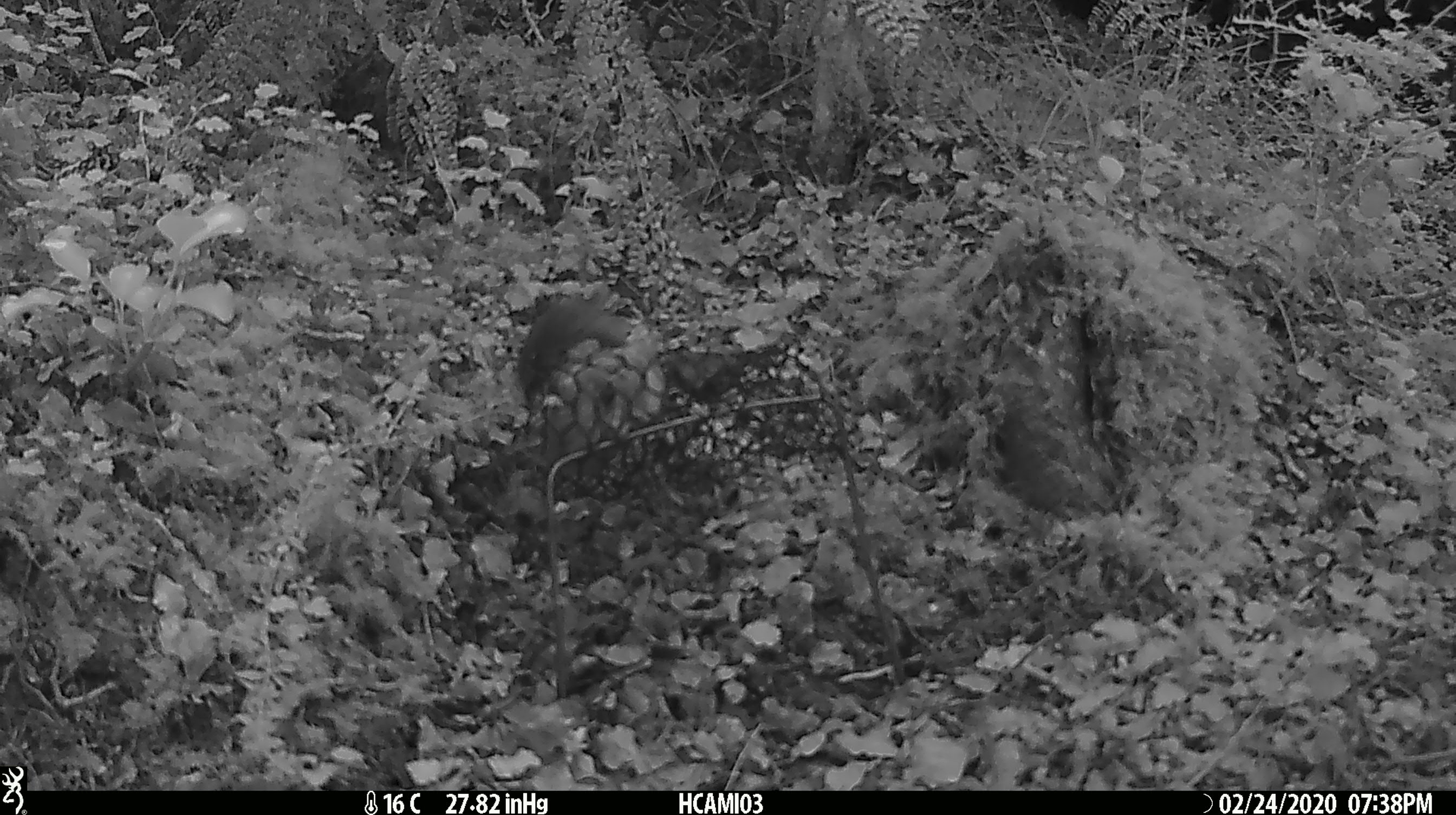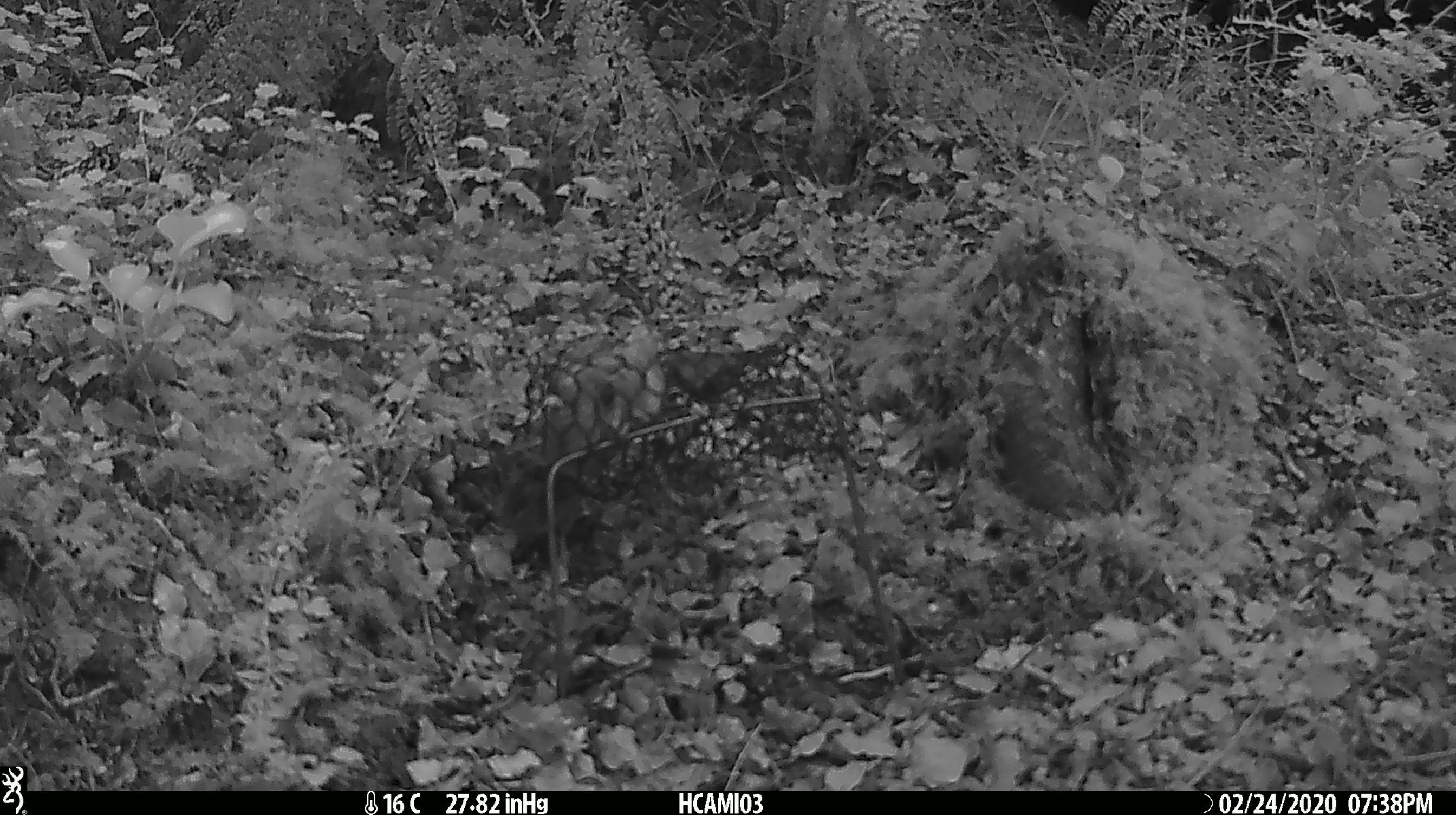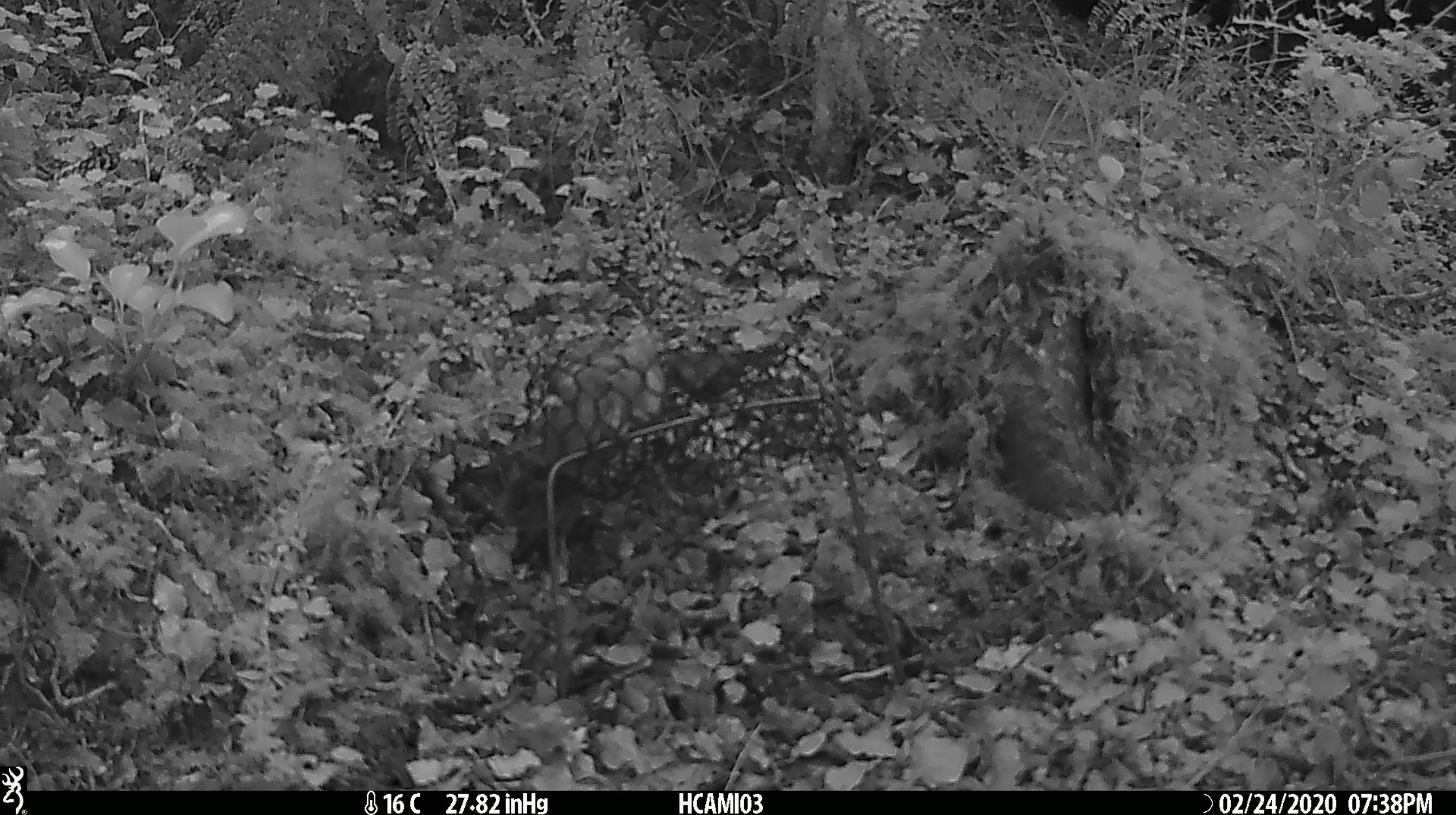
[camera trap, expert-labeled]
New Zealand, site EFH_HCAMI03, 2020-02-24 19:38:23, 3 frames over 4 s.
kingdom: Animalia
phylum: Chordata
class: Mammalia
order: Rodentia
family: Muridae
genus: Mus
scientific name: Mus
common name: mouse